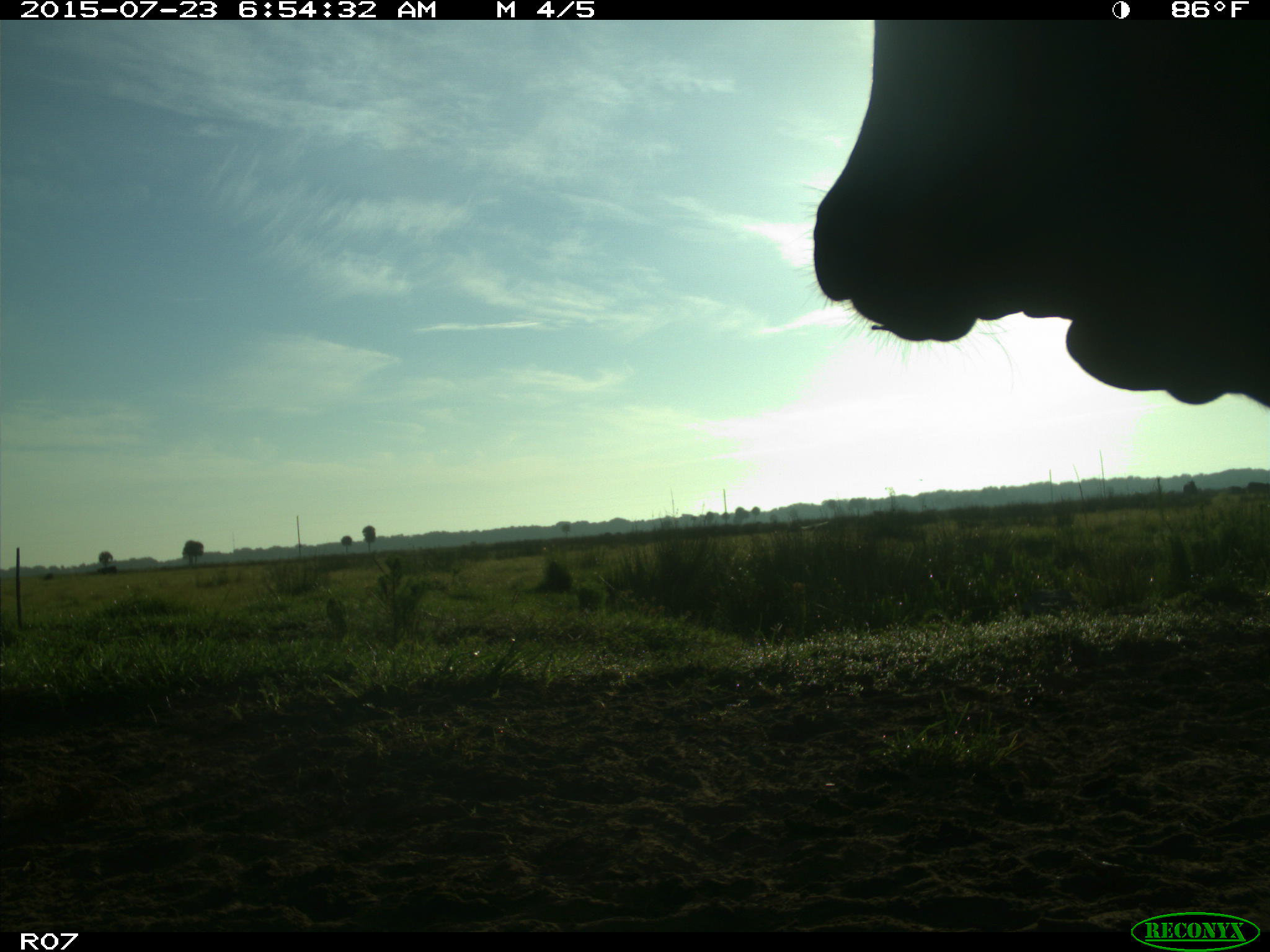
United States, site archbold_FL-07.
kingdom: Animalia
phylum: Chordata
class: Mammalia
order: Artiodactyla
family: Bovidae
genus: Bos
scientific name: Bos taurus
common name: domestic cow